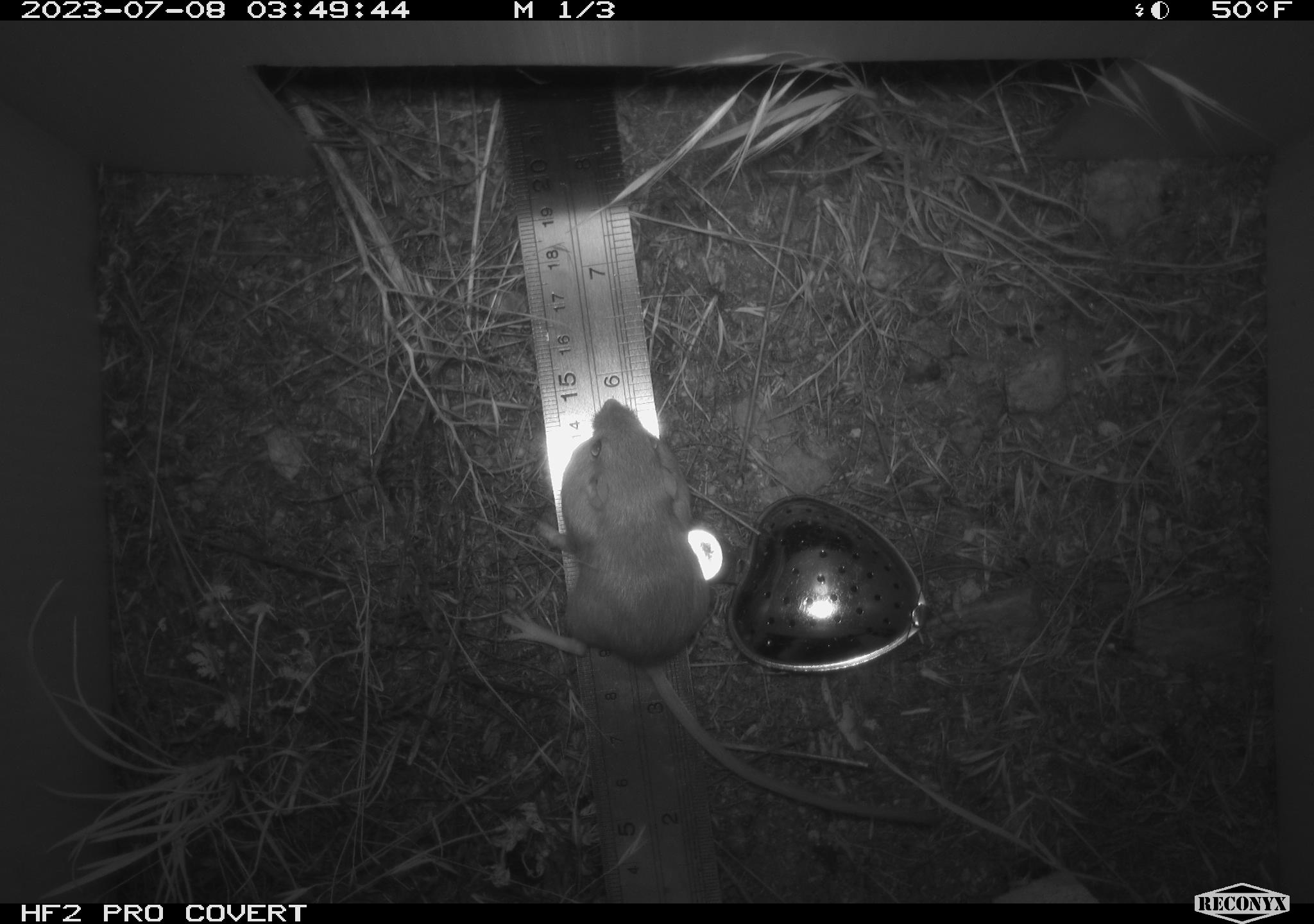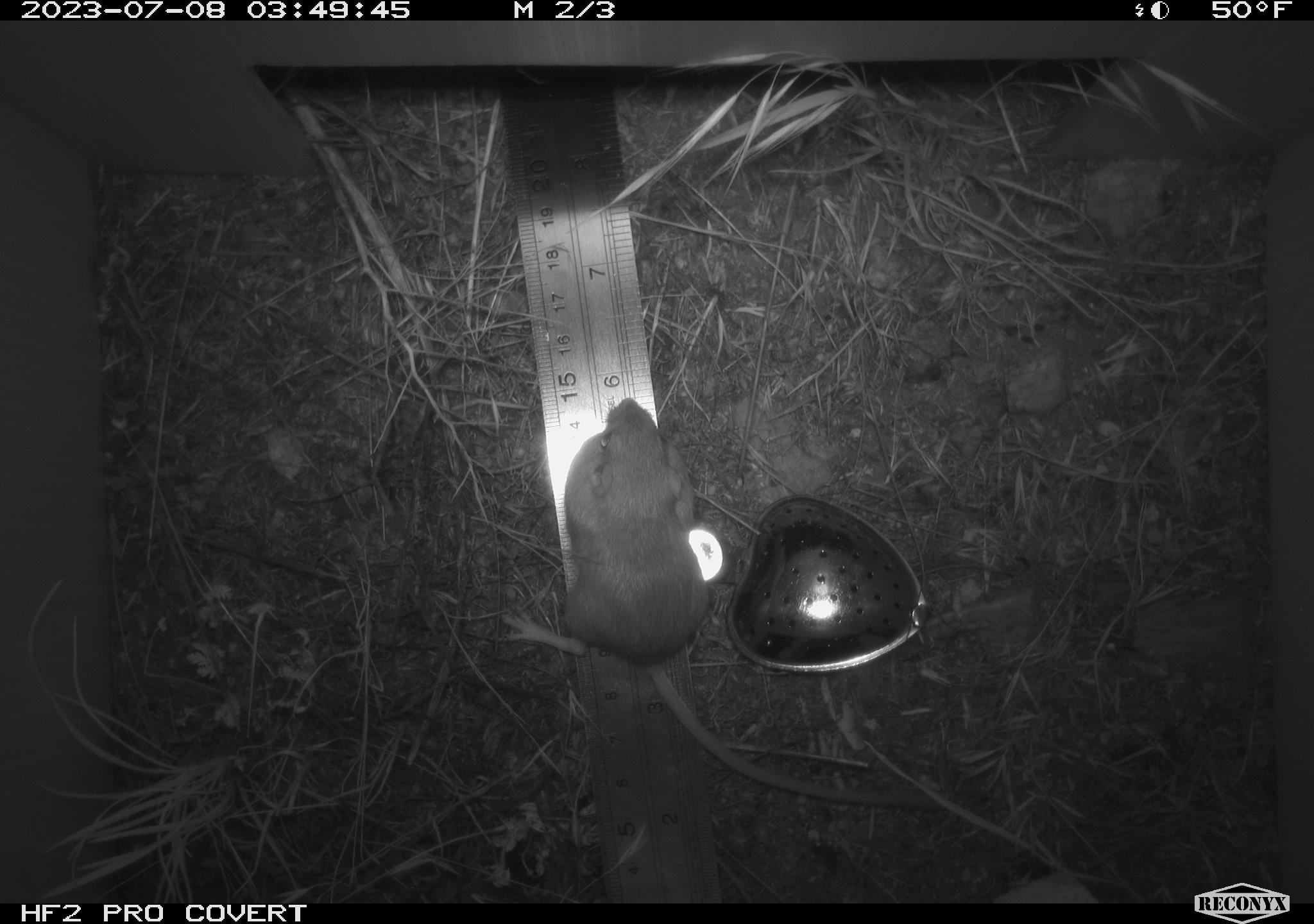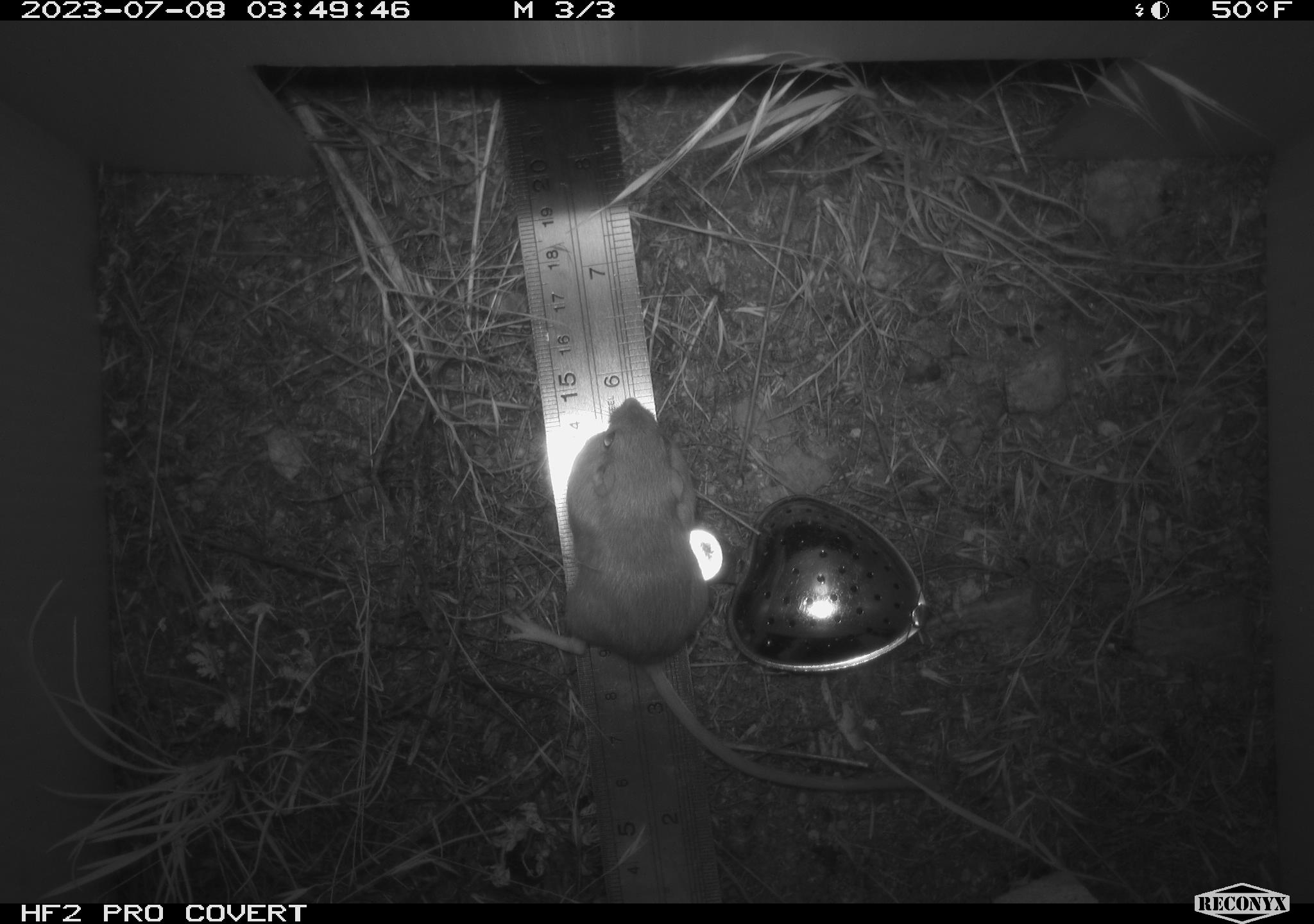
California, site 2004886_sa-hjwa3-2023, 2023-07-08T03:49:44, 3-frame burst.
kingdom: Animalia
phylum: Chordata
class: Mammalia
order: Rodentia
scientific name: Rodentia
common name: mouse species